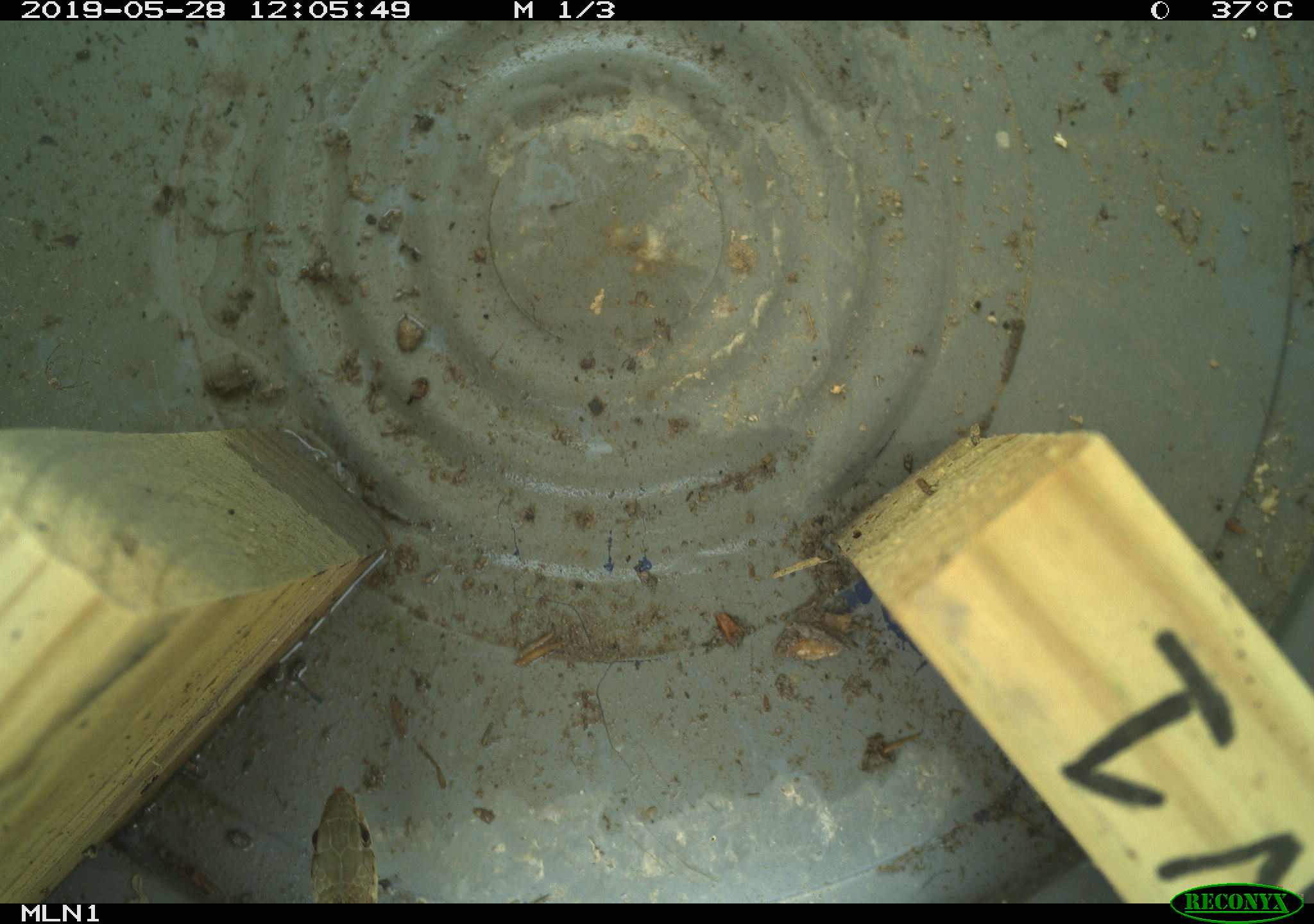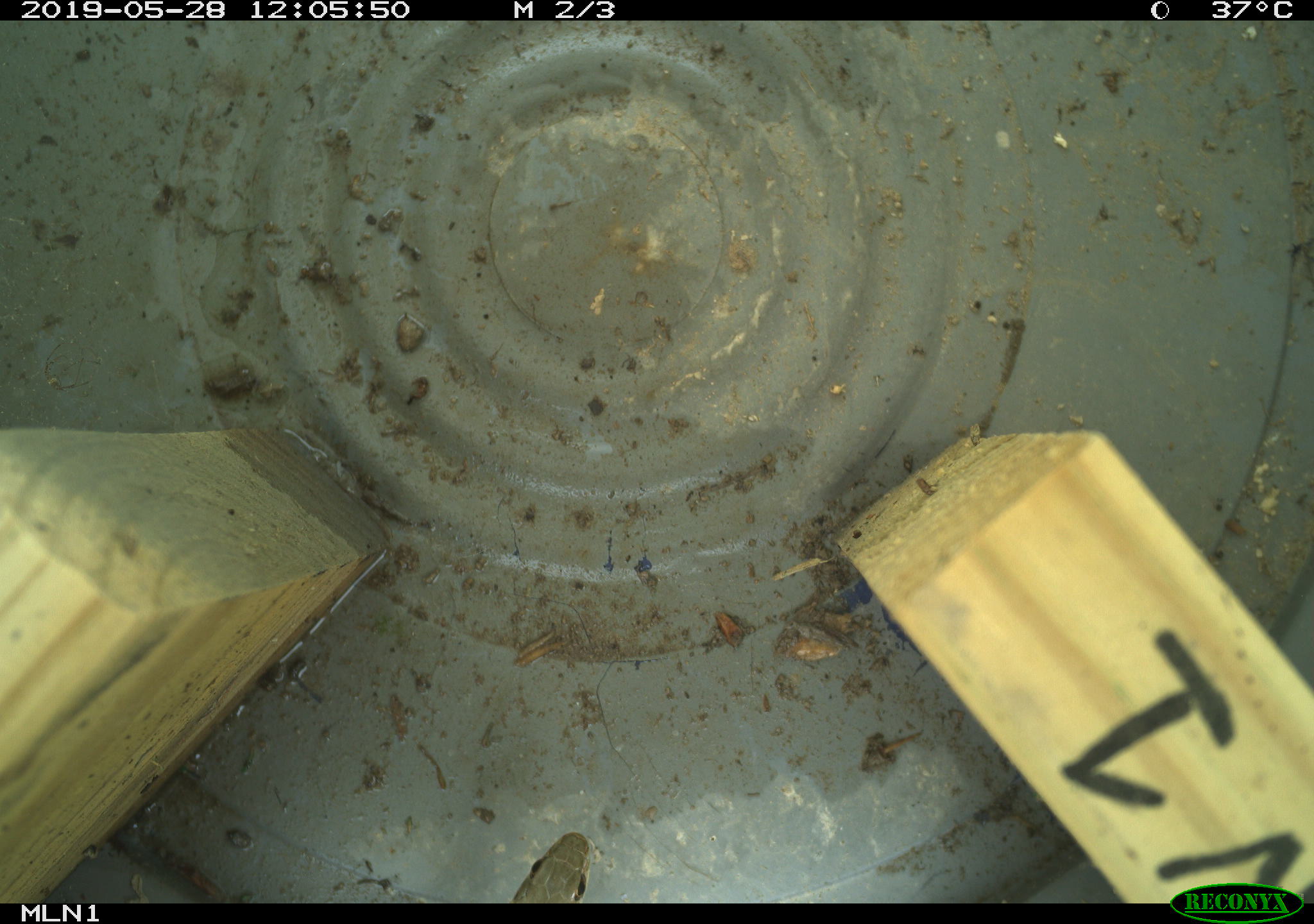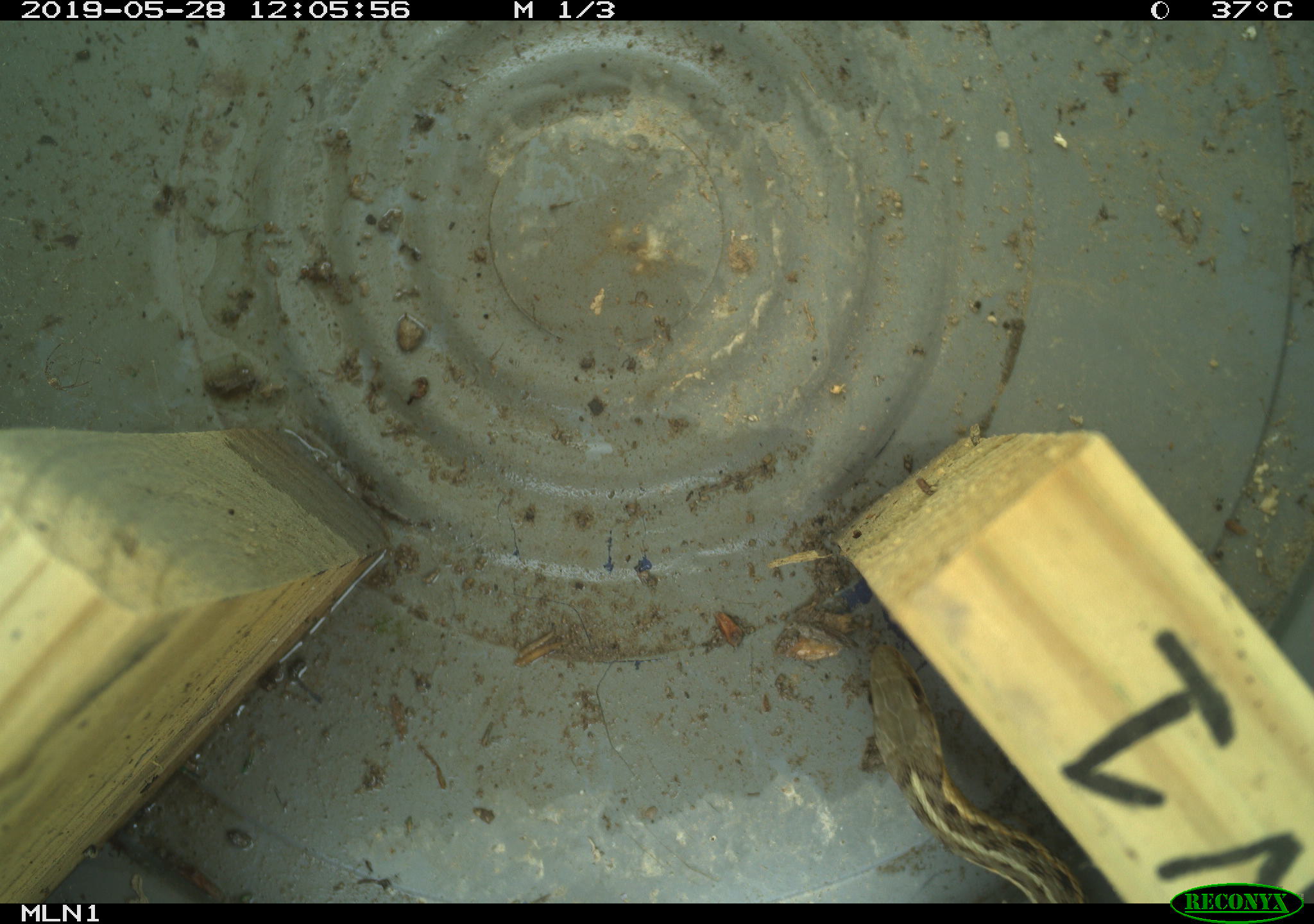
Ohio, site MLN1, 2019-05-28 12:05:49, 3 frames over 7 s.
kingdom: Animalia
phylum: Chordata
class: Reptilia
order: Squamata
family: Colubridae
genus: Thamnophis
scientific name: Thamnophis sirtalis sirtalis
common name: eastern gartersnake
Eastern gartersnake (Thamnophis sirtalis sirtalis).